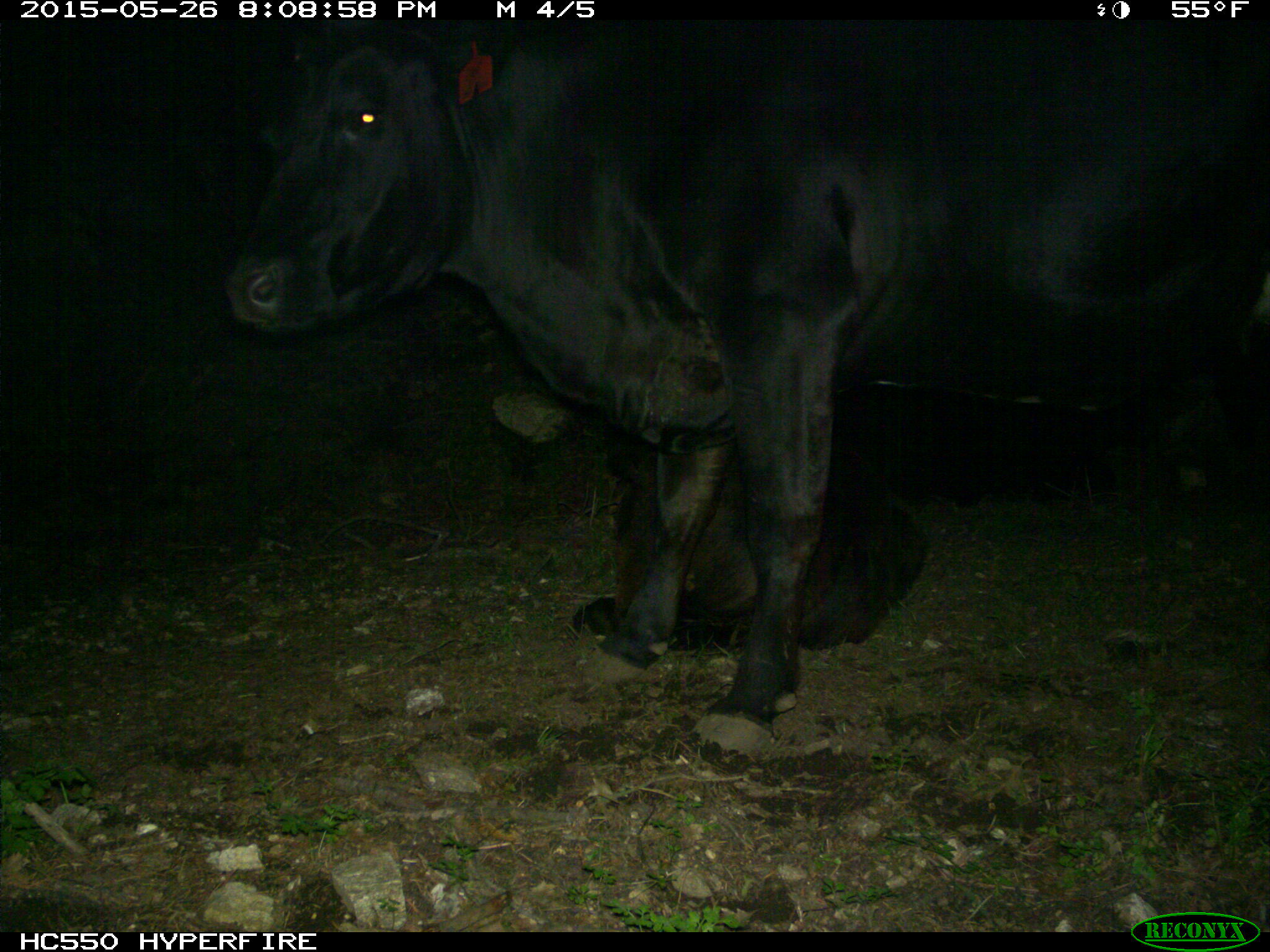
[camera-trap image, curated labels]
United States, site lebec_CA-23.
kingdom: Animalia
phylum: Chordata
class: Mammalia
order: Artiodactyla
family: Bovidae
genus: Bos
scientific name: Bos taurus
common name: domestic cow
Bos taurus (domestic cow).